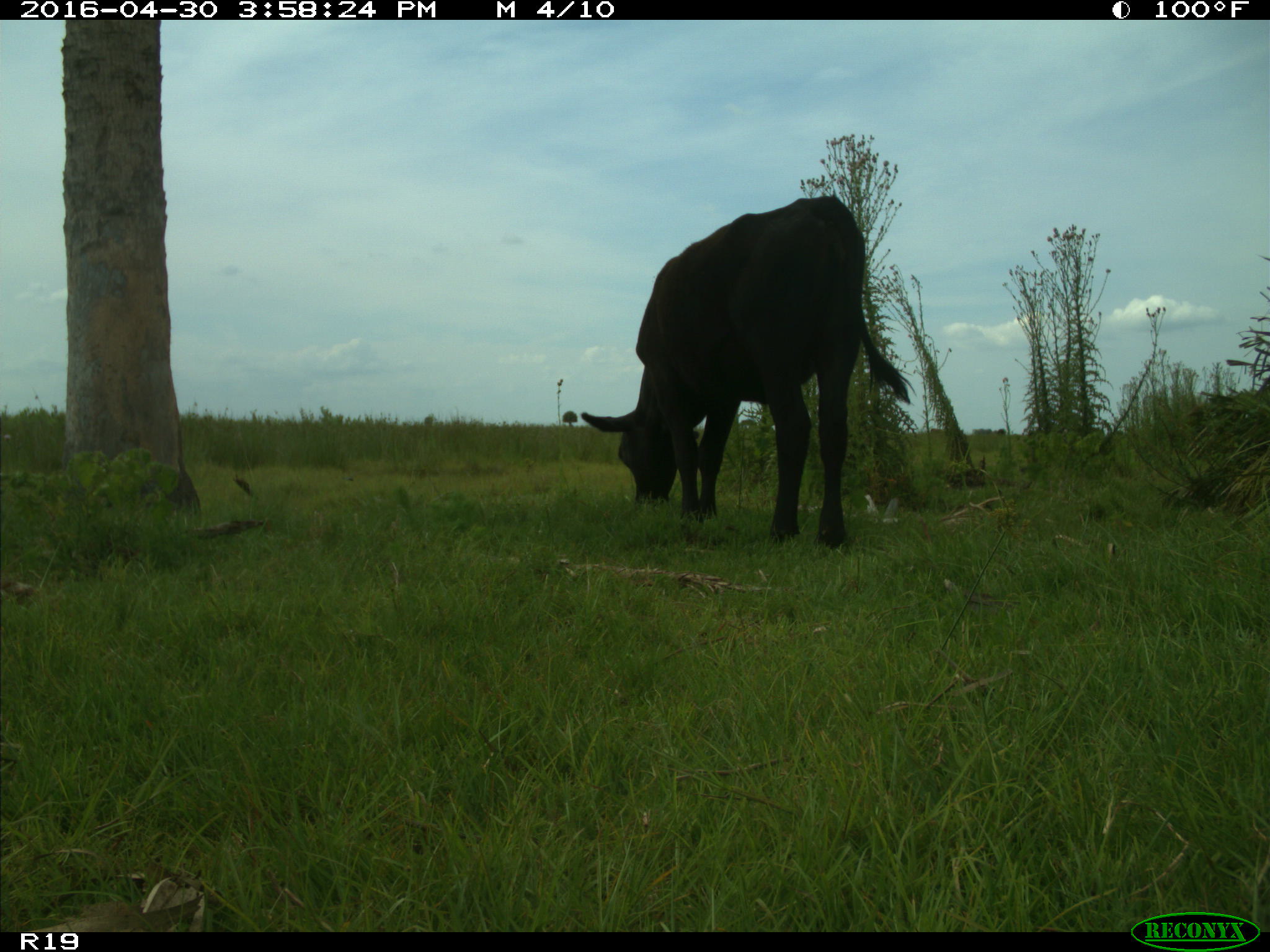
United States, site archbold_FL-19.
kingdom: Animalia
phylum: Chordata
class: Mammalia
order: Artiodactyla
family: Bovidae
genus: Bos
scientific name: Bos taurus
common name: domestic cow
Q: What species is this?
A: Bos taurus (domestic cow).